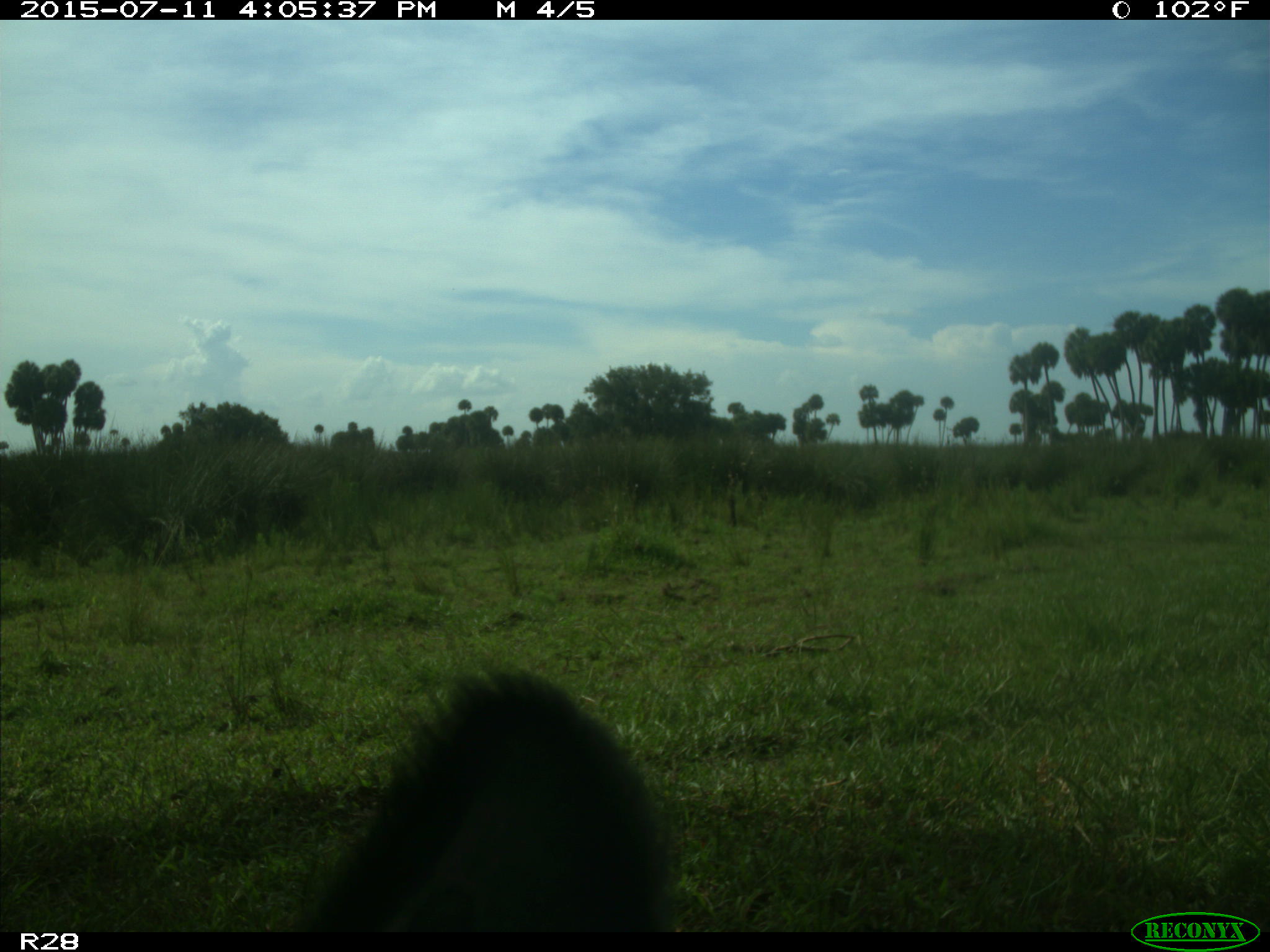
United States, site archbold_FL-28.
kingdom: Animalia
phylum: Chordata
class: Mammalia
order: Artiodactyla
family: Bovidae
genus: Bos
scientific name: Bos taurus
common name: domestic cow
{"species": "Bos taurus (domestic cow)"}